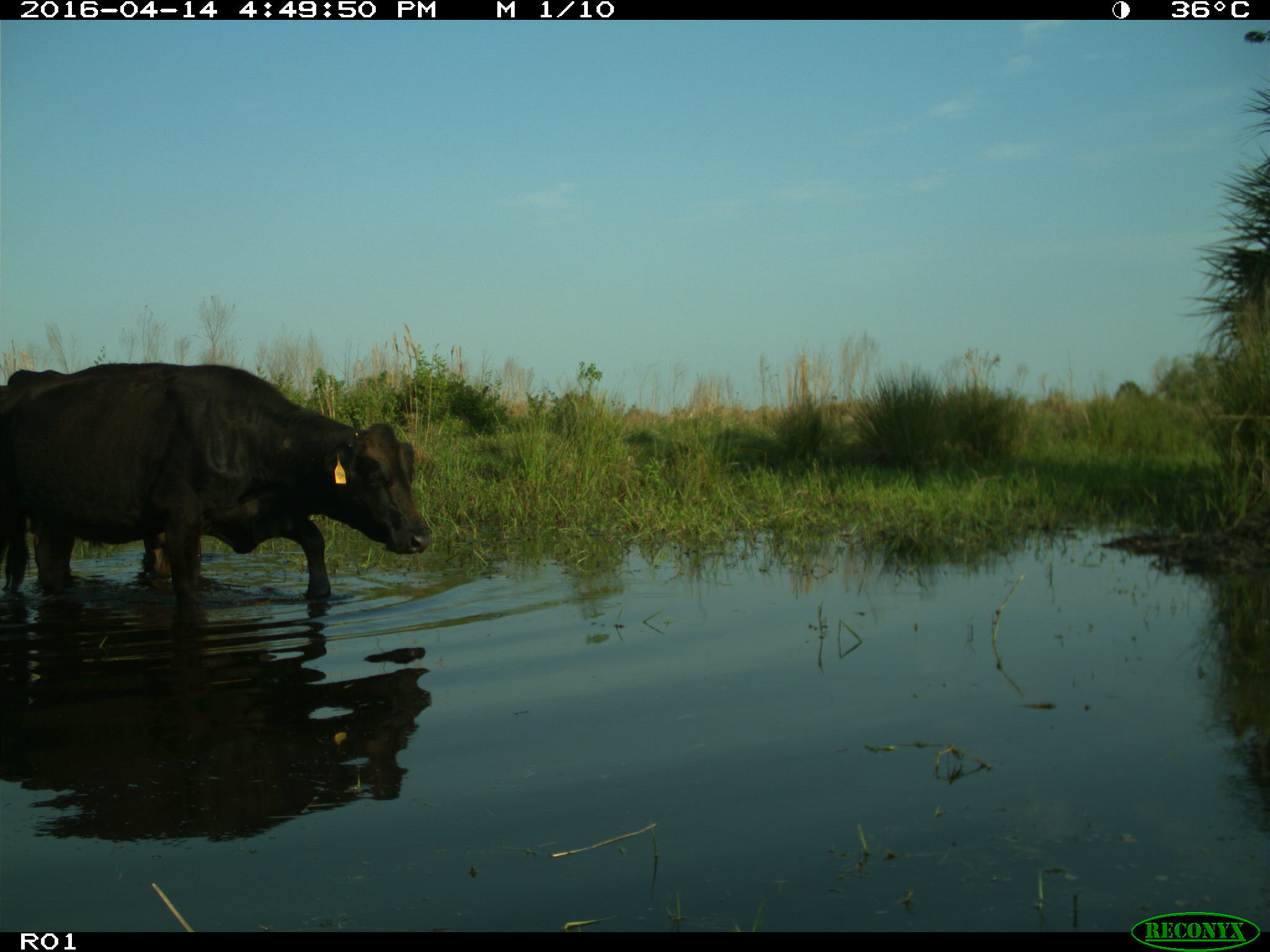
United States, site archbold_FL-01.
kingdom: Animalia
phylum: Chordata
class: Mammalia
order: Artiodactyla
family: Bovidae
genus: Bos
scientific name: Bos taurus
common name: domestic cow